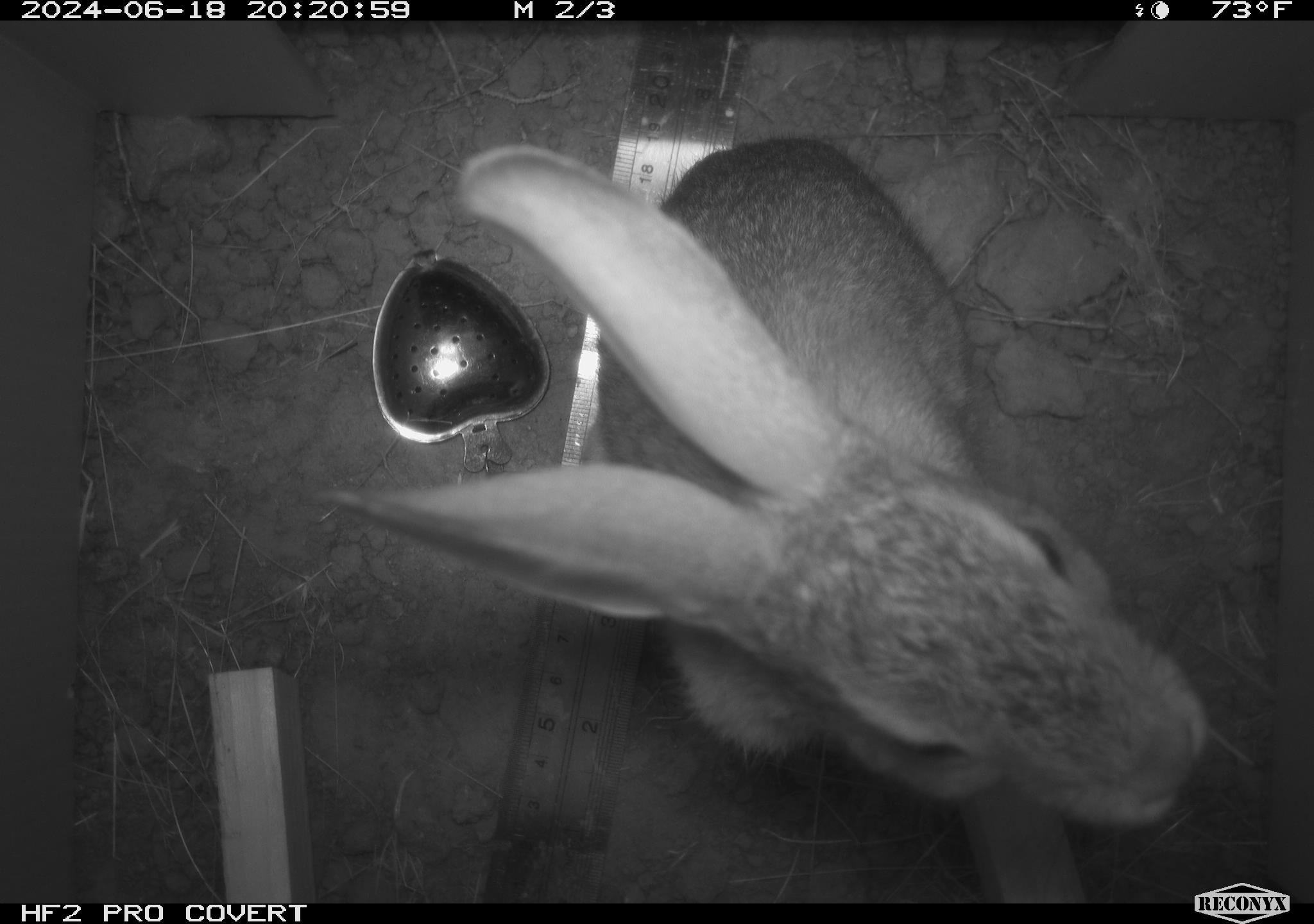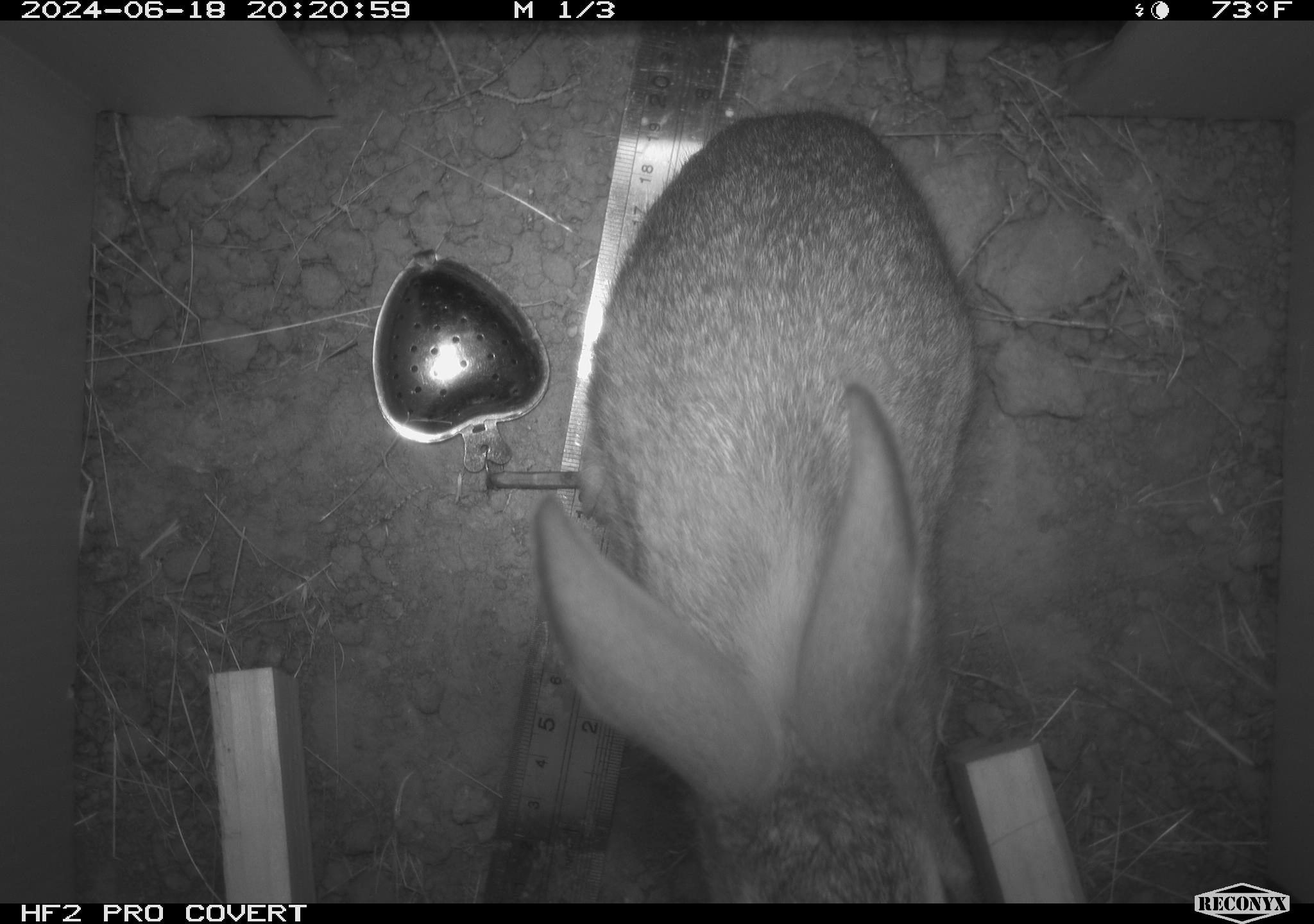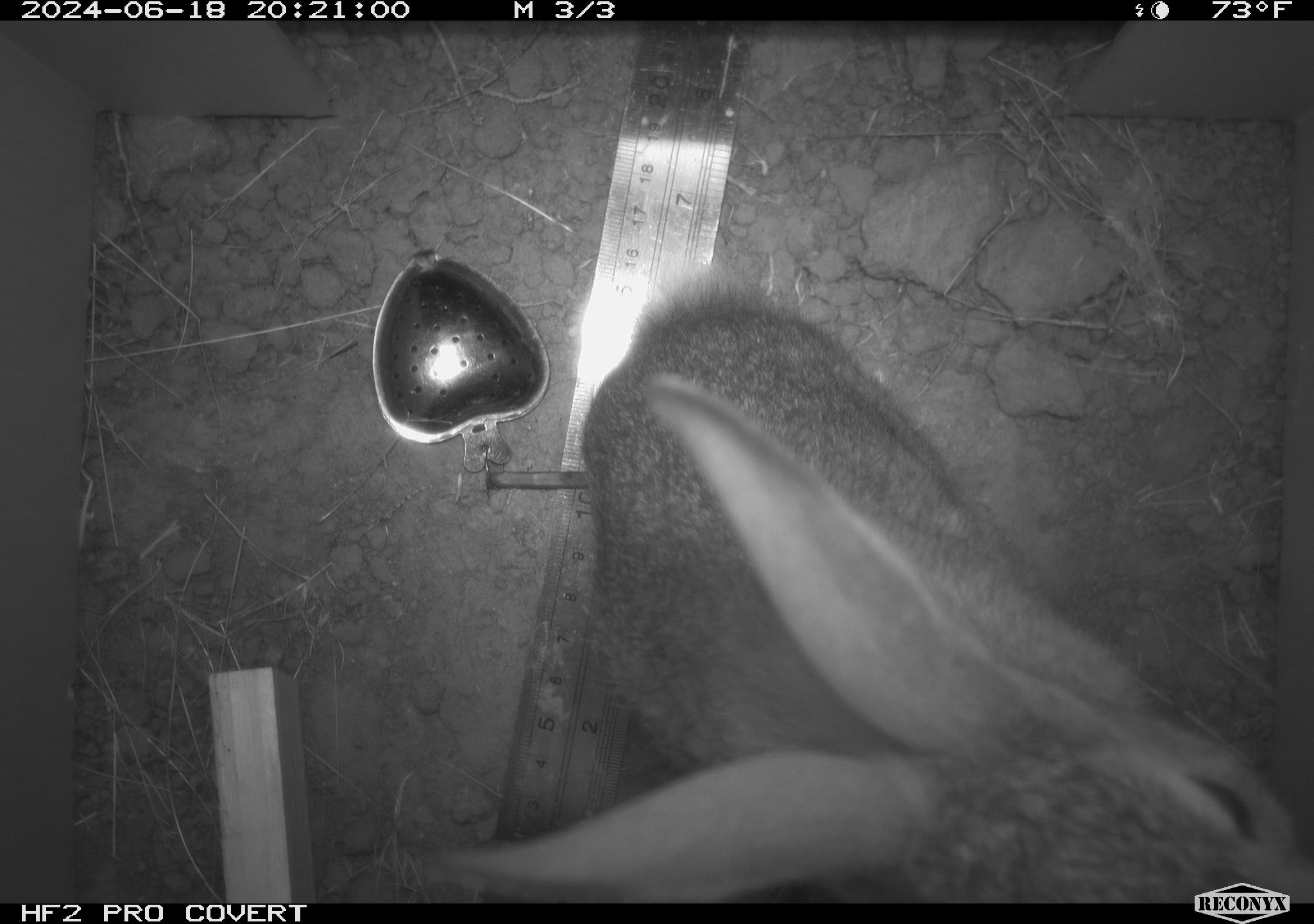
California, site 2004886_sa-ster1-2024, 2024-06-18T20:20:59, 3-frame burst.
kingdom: Animalia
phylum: Chordata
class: Mammalia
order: Lagomorpha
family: Leporidae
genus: Sylvilagus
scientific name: Sylvilagus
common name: cottontail rabbits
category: sylvilagus species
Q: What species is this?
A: Sylvilagus species (cottontail rabbits) (Sylvilagus).